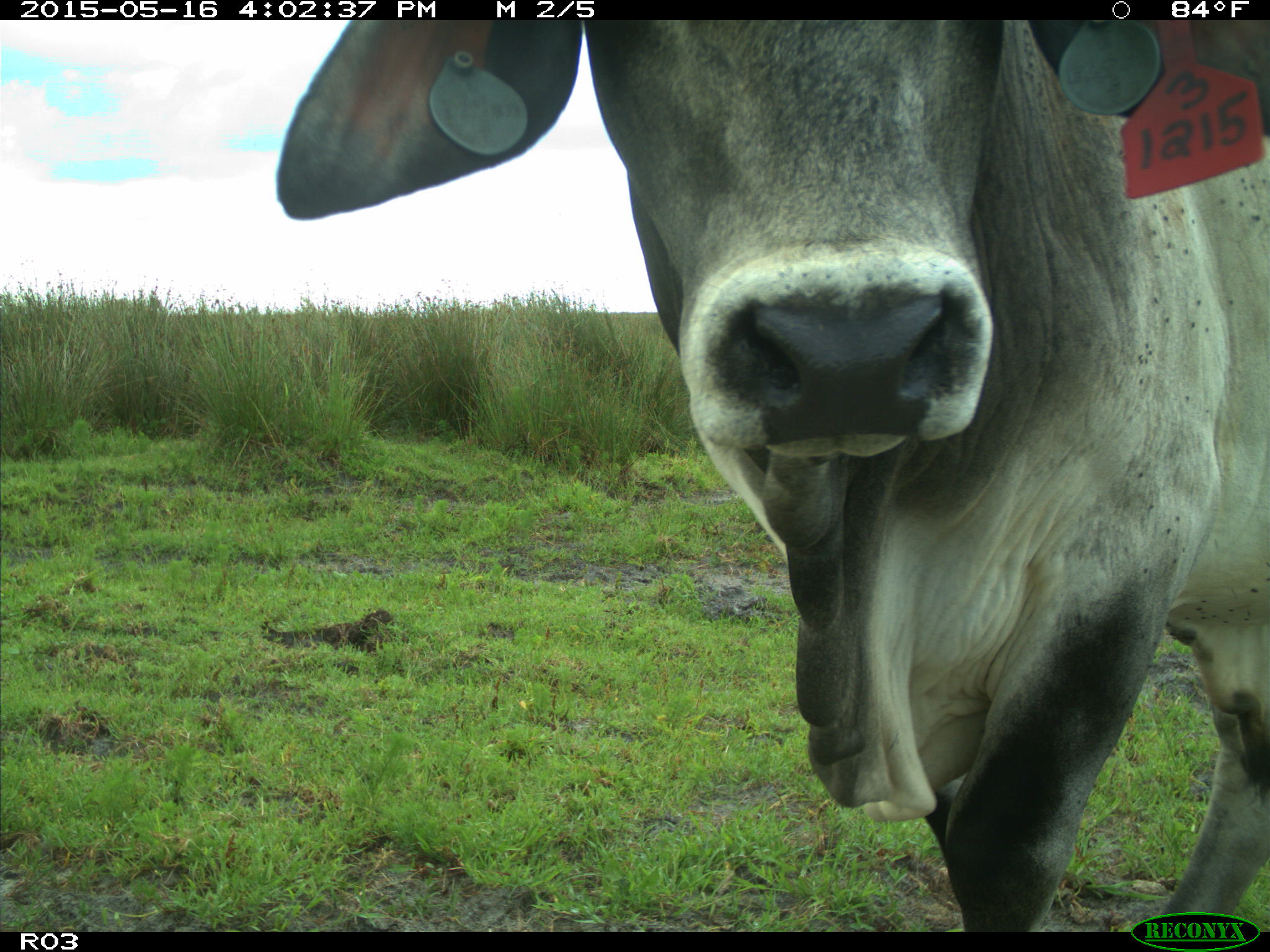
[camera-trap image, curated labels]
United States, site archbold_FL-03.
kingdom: Animalia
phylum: Chordata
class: Mammalia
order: Artiodactyla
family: Bovidae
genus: Bos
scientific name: Bos taurus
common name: domestic cow